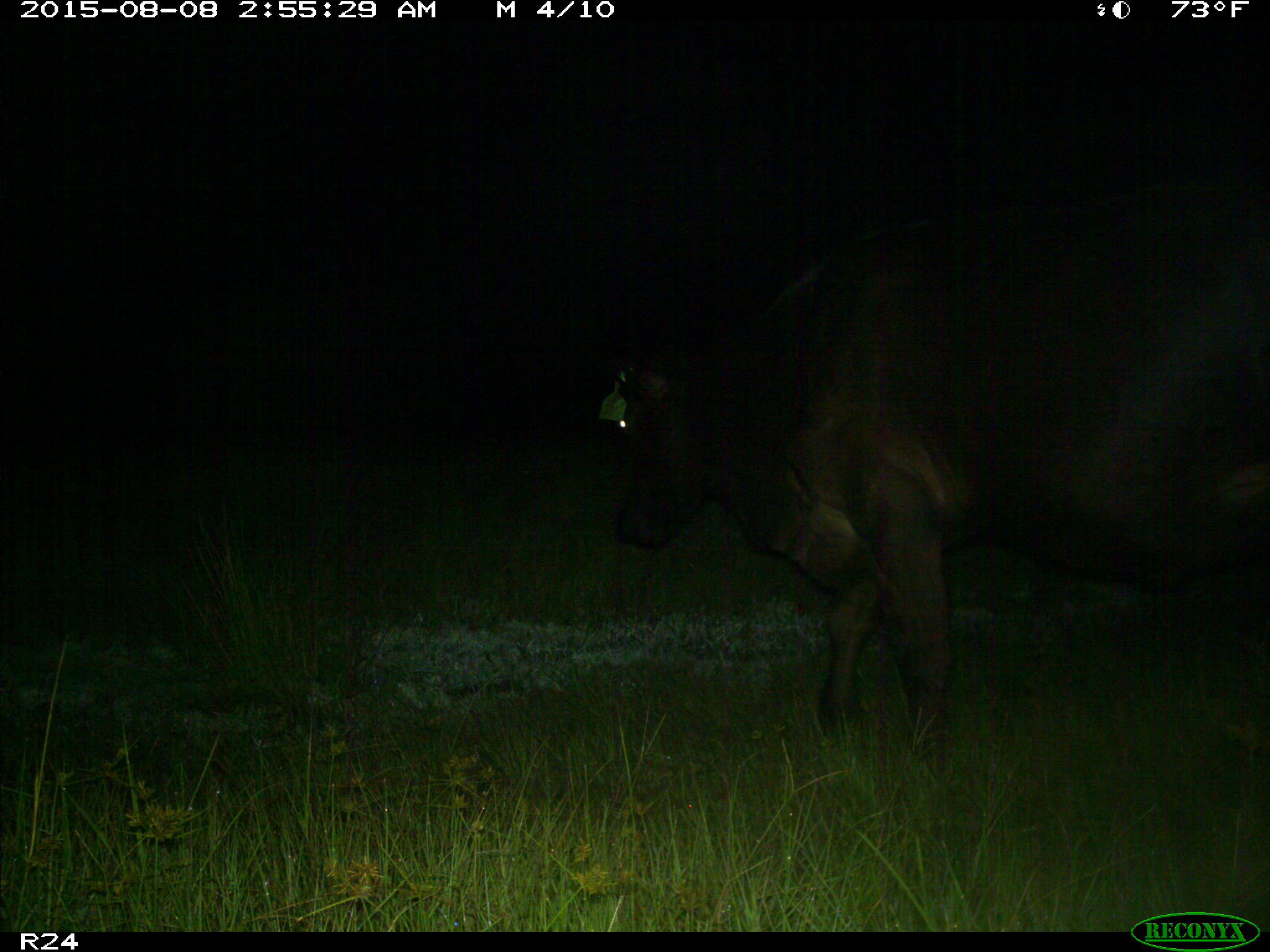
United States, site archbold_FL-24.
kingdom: Animalia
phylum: Chordata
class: Mammalia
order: Artiodactyla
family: Bovidae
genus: Bos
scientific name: Bos taurus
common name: domestic cow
Bos taurus (domestic cow).